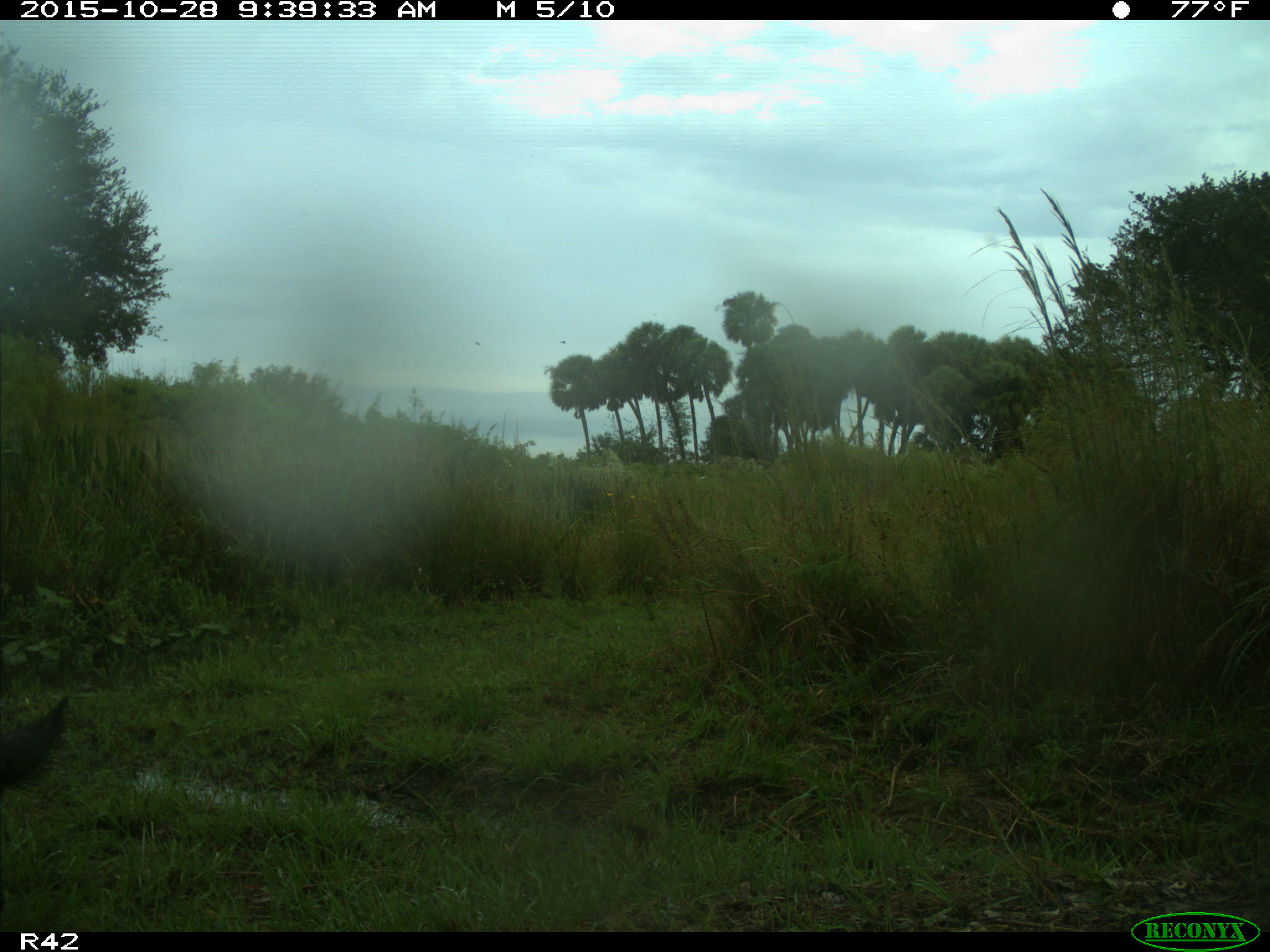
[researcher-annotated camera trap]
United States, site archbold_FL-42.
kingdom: Animalia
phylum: Chordata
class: Mammalia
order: Artiodactyla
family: Suidae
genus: Sus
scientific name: Sus scrofa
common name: wild boar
Sus scrofa (wild boar).